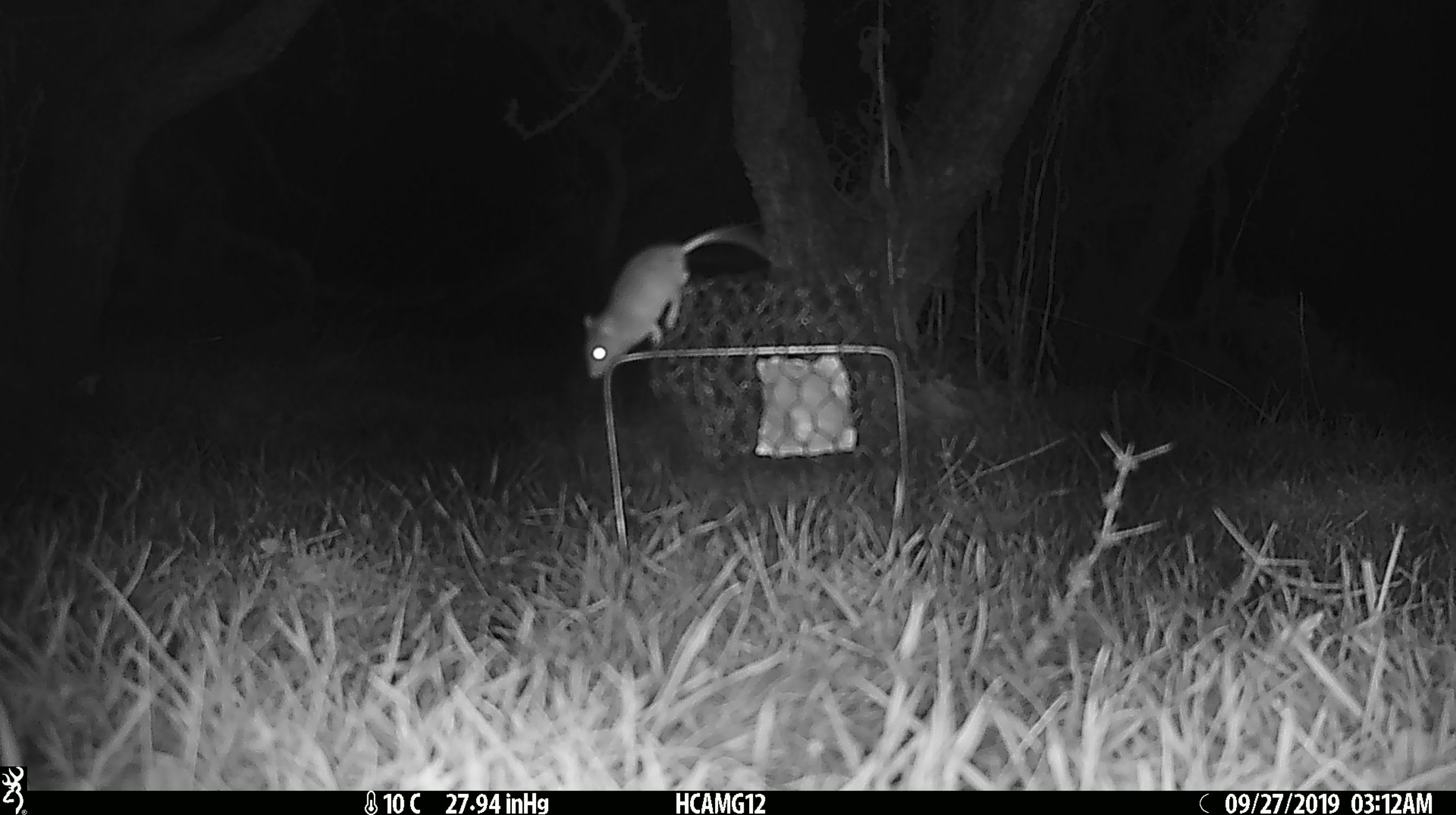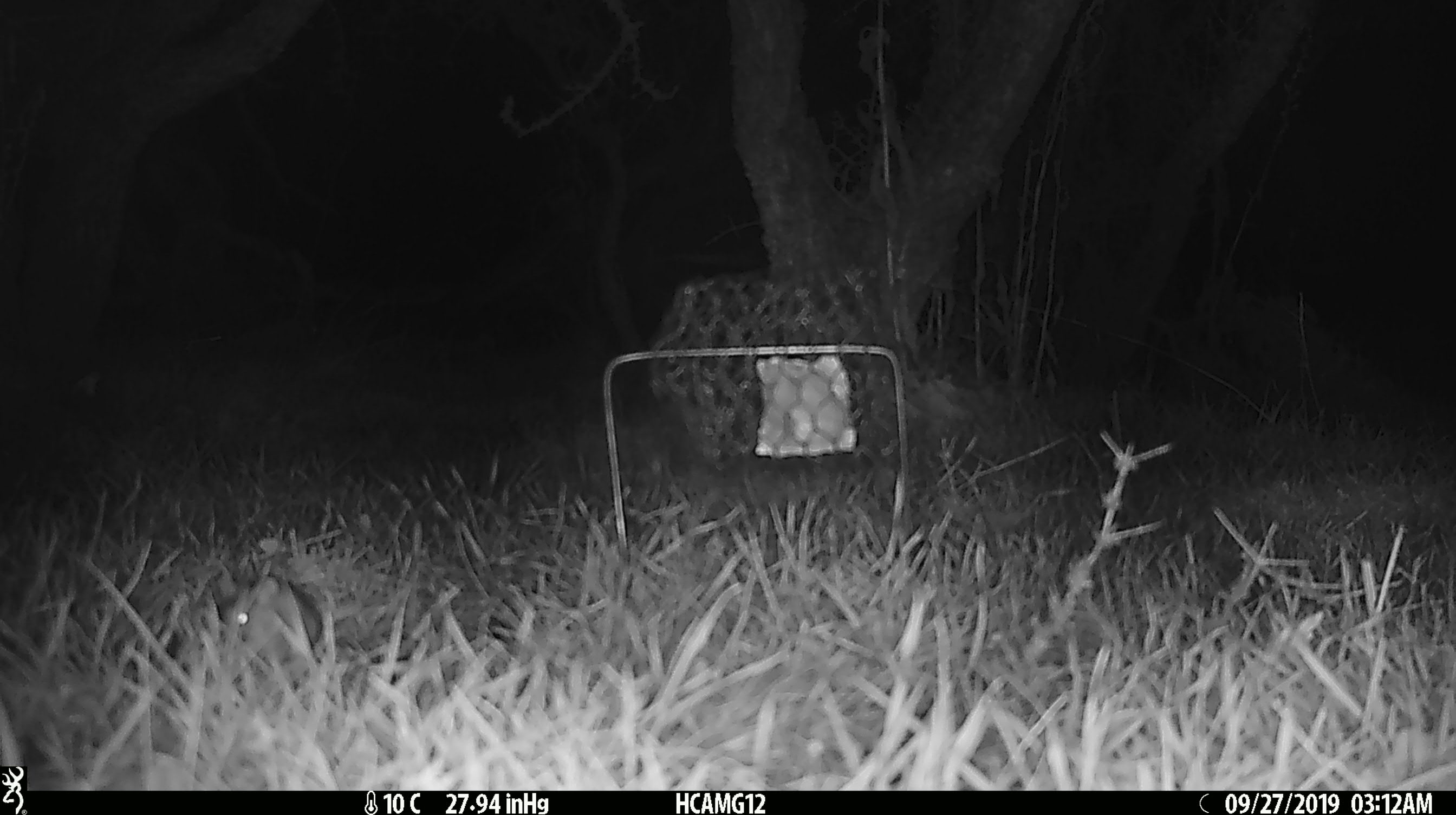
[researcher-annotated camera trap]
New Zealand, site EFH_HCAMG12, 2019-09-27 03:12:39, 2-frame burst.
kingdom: Animalia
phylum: Chordata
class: Mammalia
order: Rodentia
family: Muridae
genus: Mus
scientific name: Mus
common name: mouse